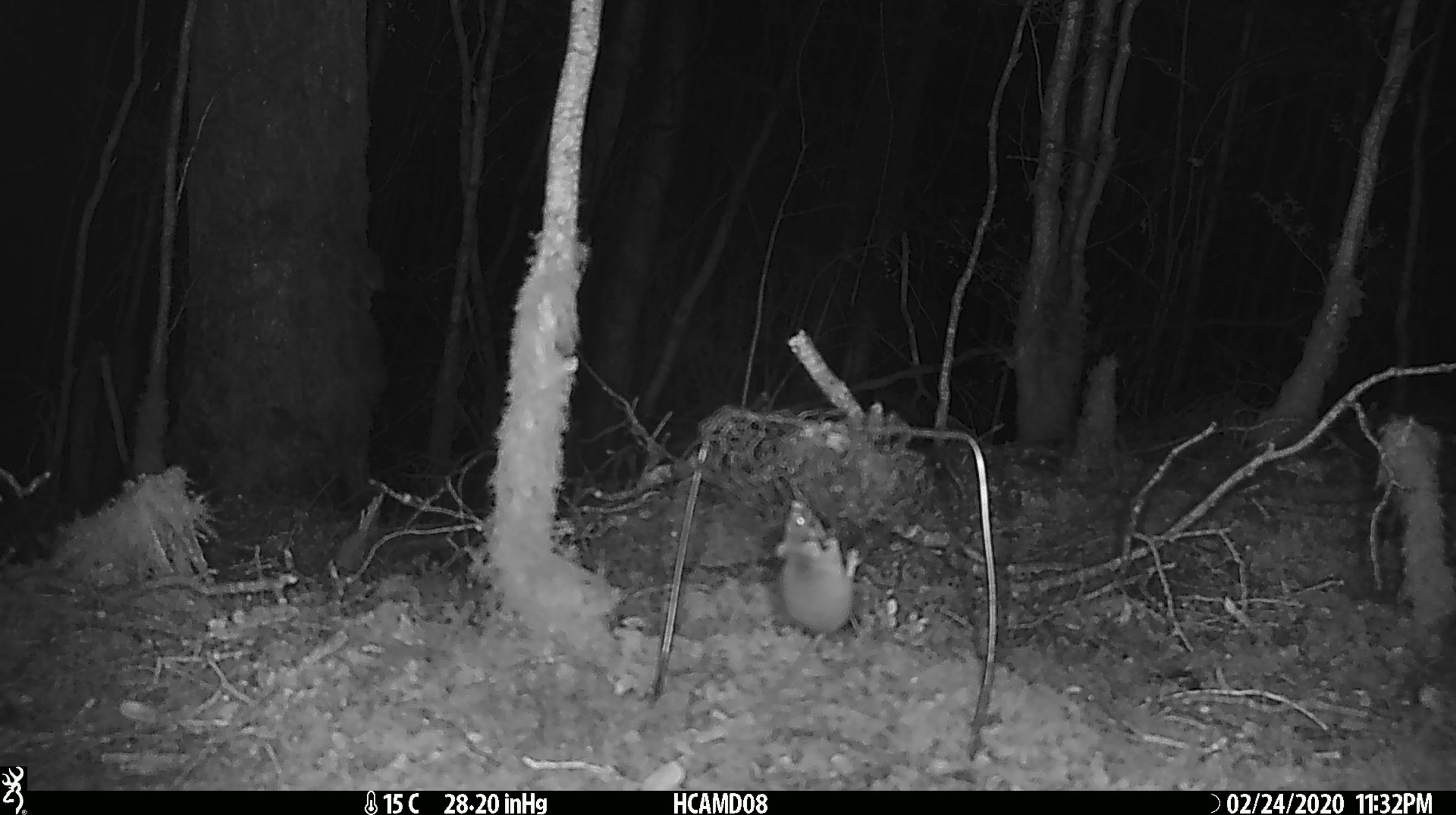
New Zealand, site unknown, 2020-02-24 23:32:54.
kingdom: Animalia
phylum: Chordata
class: Mammalia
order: Rodentia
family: Muridae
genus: Mus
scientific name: Mus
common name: mouse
Mouse (Mus).